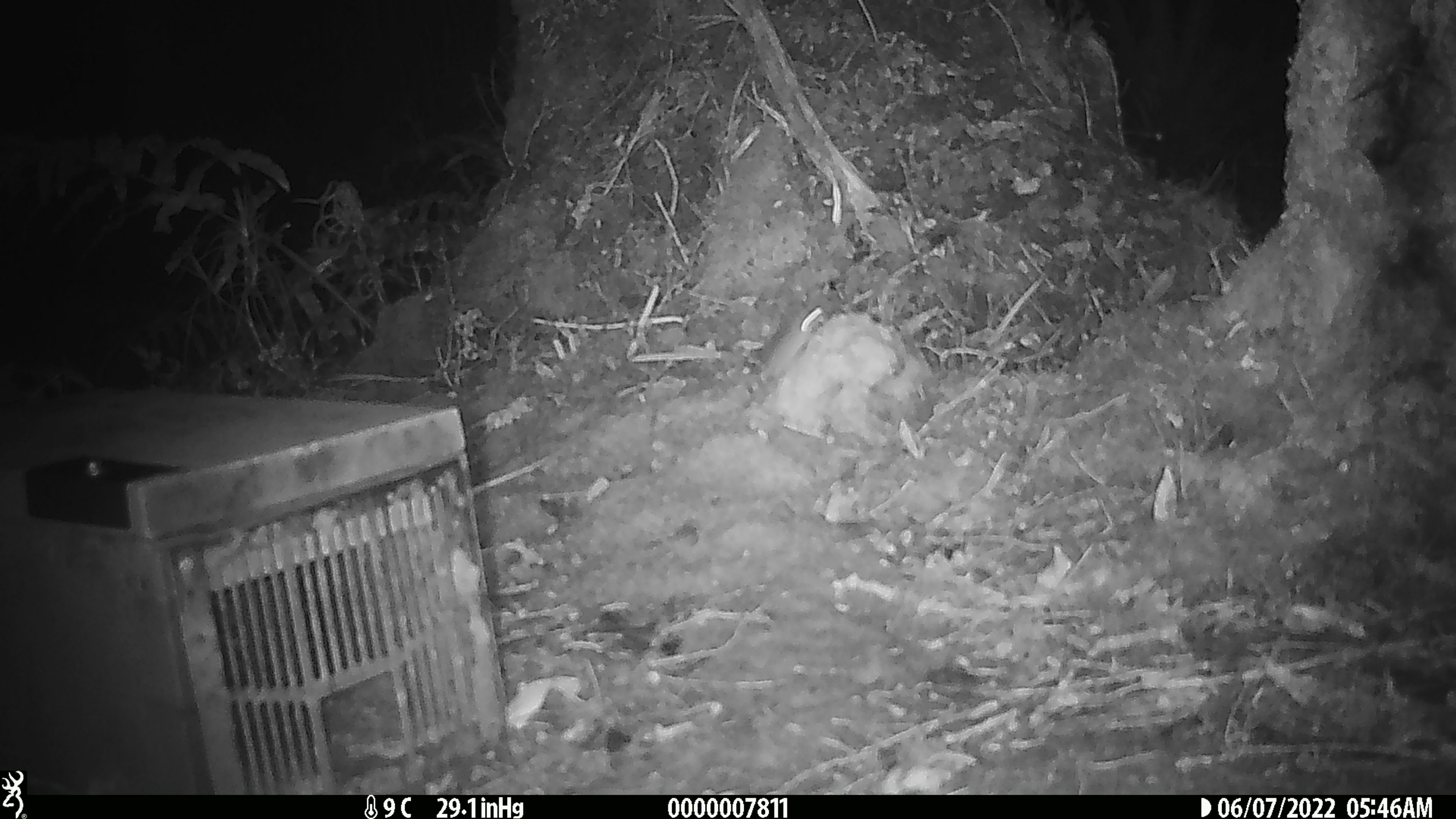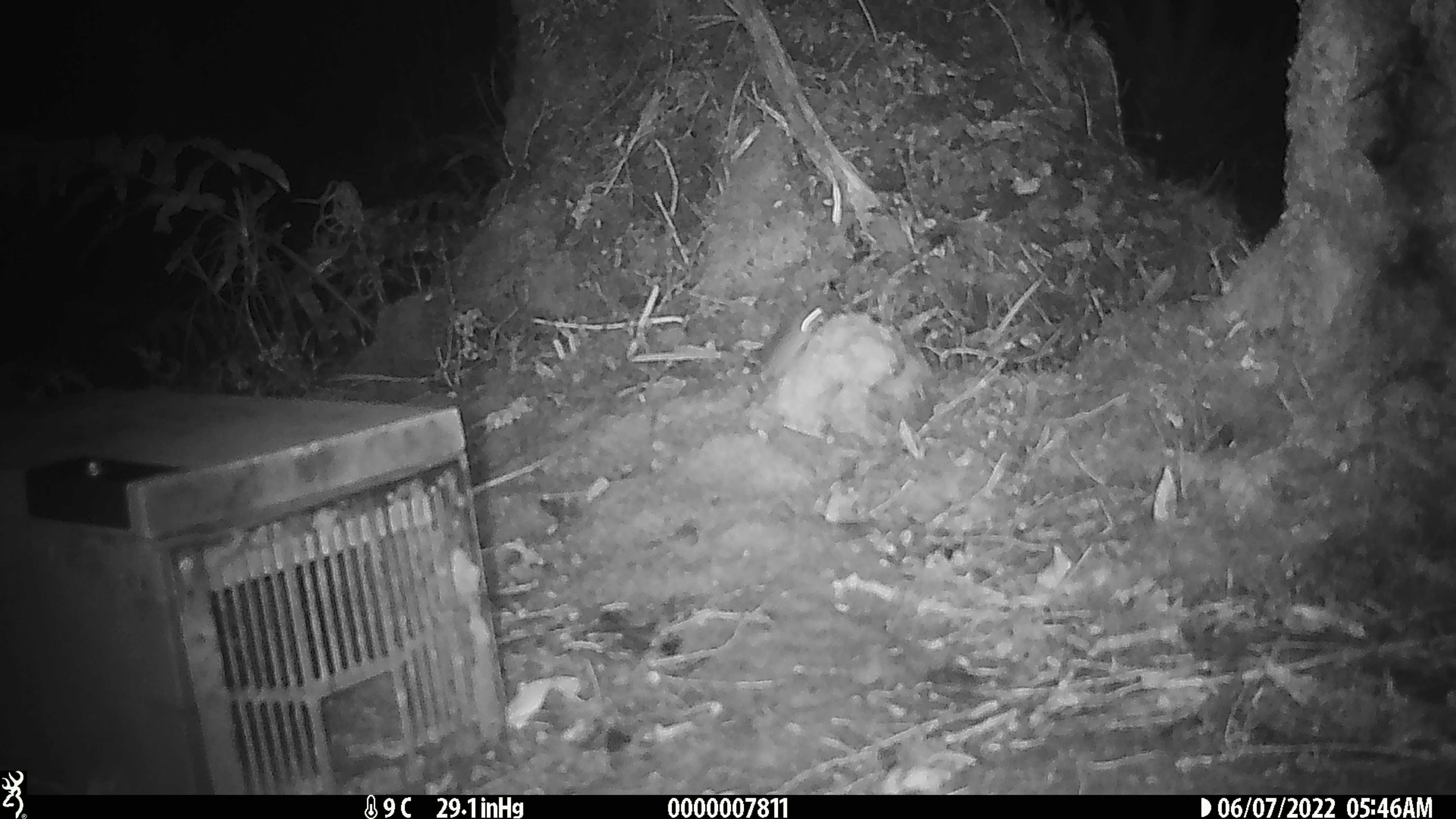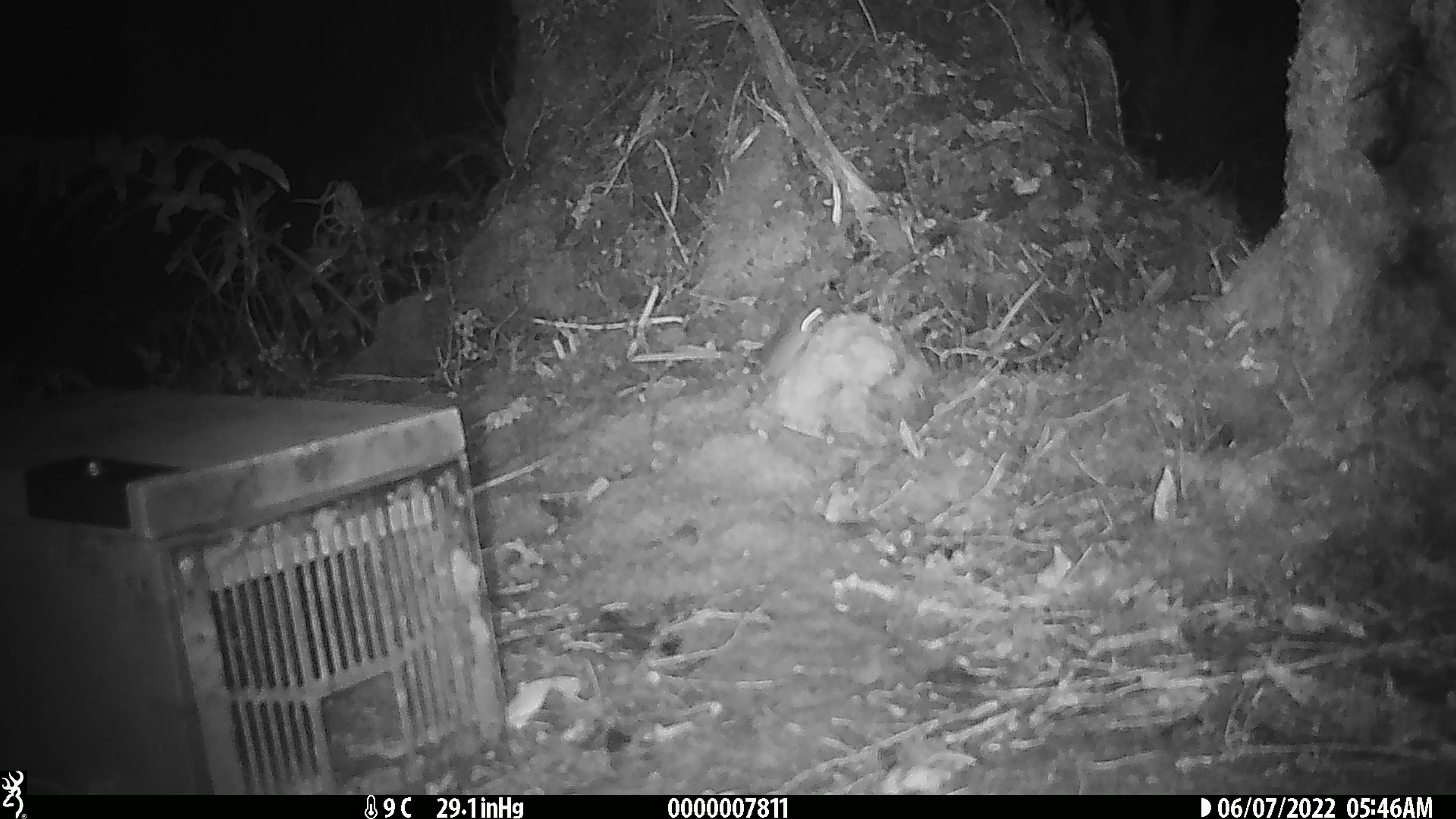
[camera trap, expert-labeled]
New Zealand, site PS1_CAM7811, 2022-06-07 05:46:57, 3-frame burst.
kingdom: Animalia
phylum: Chordata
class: Mammalia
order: Rodentia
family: Muridae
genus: Mus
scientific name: Mus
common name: mouse